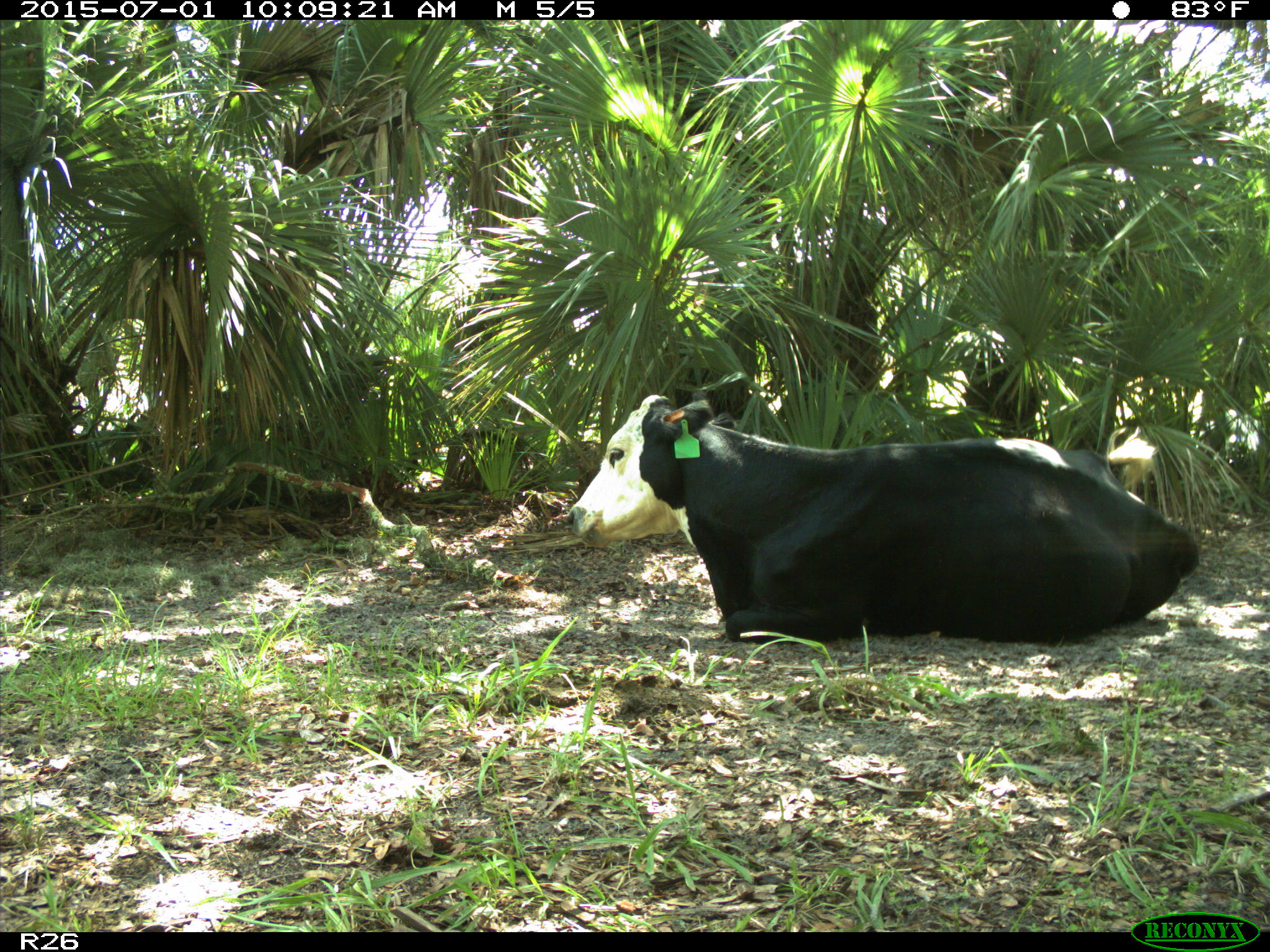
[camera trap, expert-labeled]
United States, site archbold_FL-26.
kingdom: Animalia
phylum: Chordata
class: Mammalia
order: Artiodactyla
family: Bovidae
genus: Bos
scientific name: Bos taurus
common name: domestic cow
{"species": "Bos taurus (domestic cow)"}